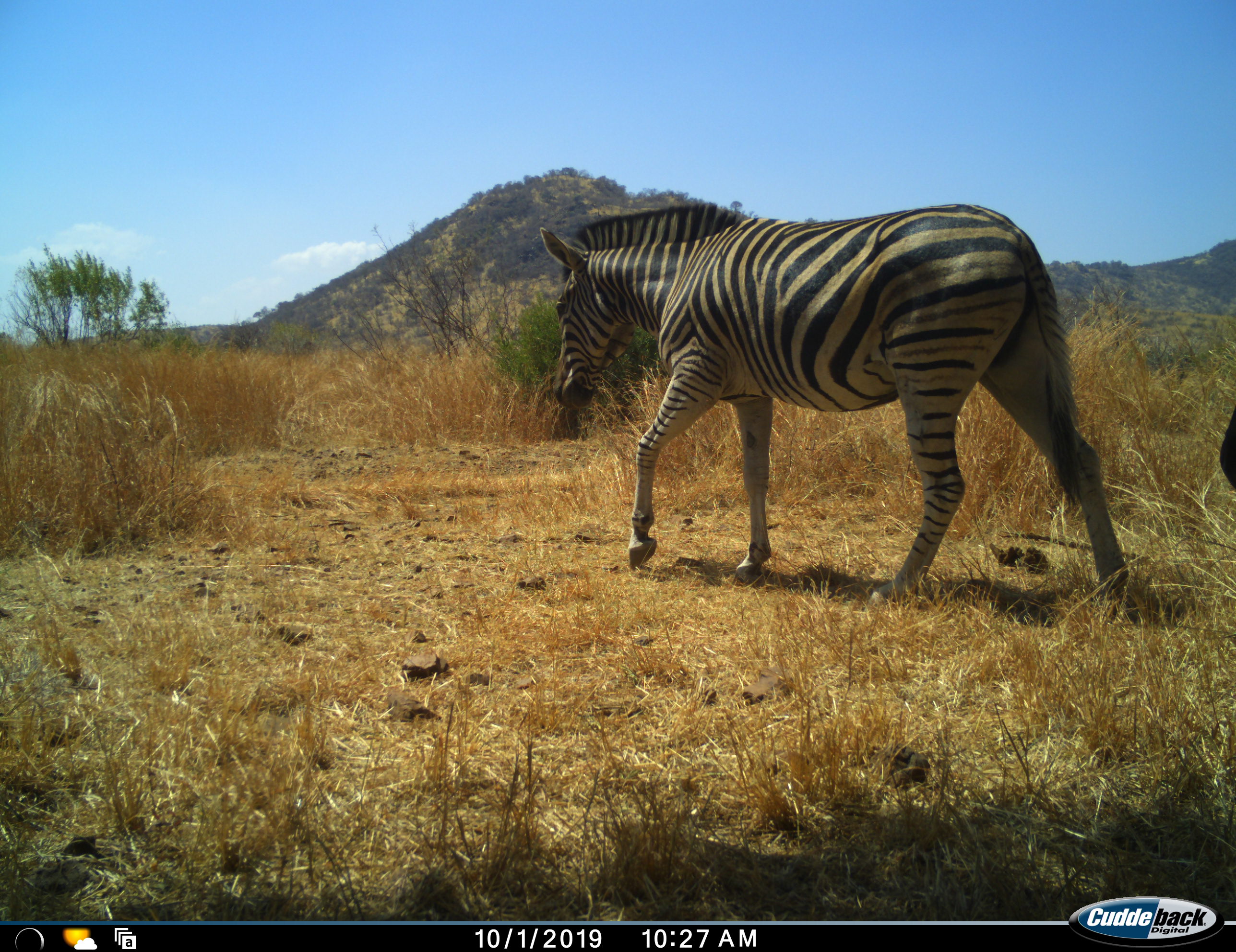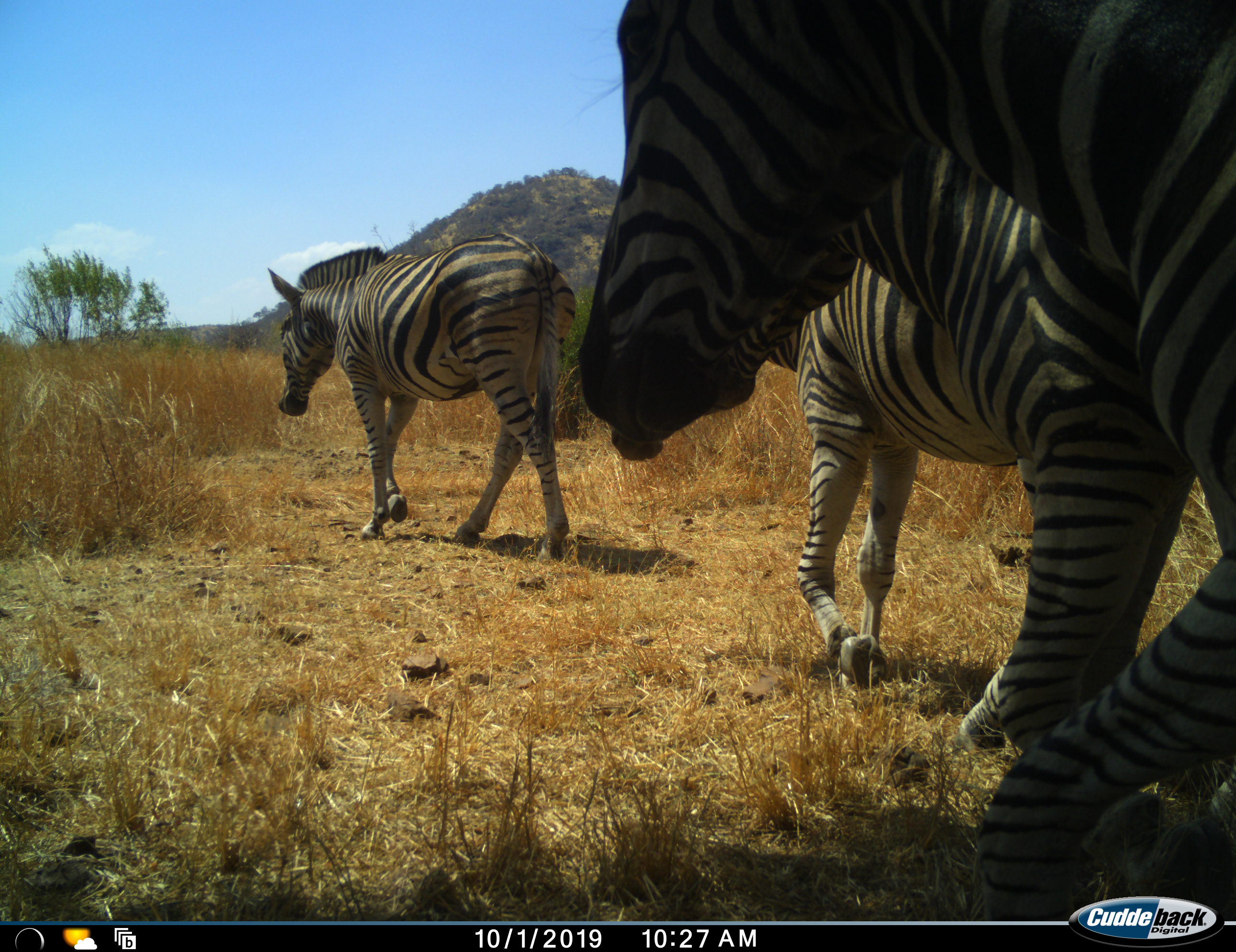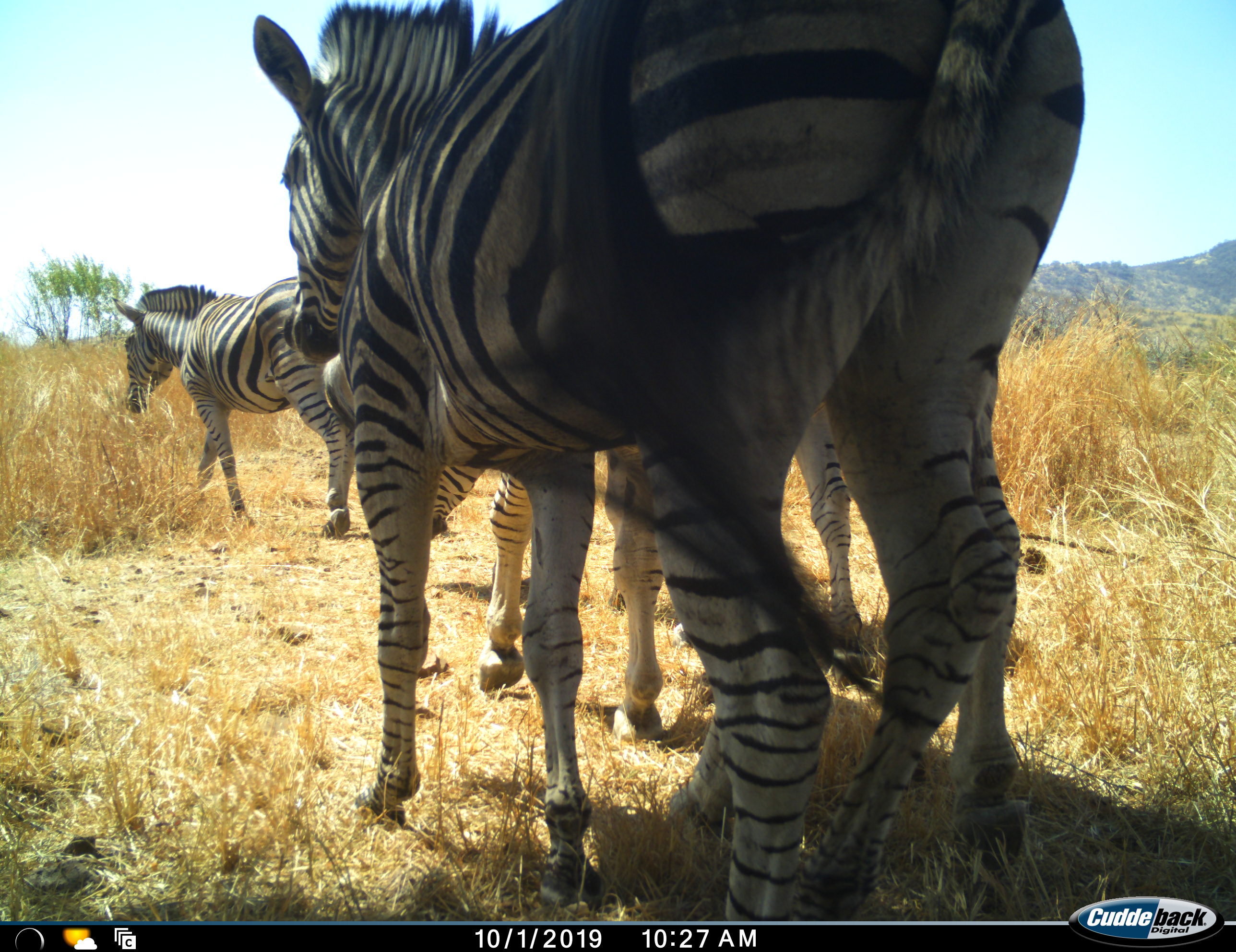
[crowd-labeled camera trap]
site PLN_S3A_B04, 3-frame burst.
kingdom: Animalia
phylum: Chordata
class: Mammalia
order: Perissodactyla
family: Equidae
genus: Equus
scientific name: Equus quagga burchellii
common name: burchell's zebra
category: zebraburchells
Zebraburchells (burchell's zebra) (Equus quagga burchellii), count 4. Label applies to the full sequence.